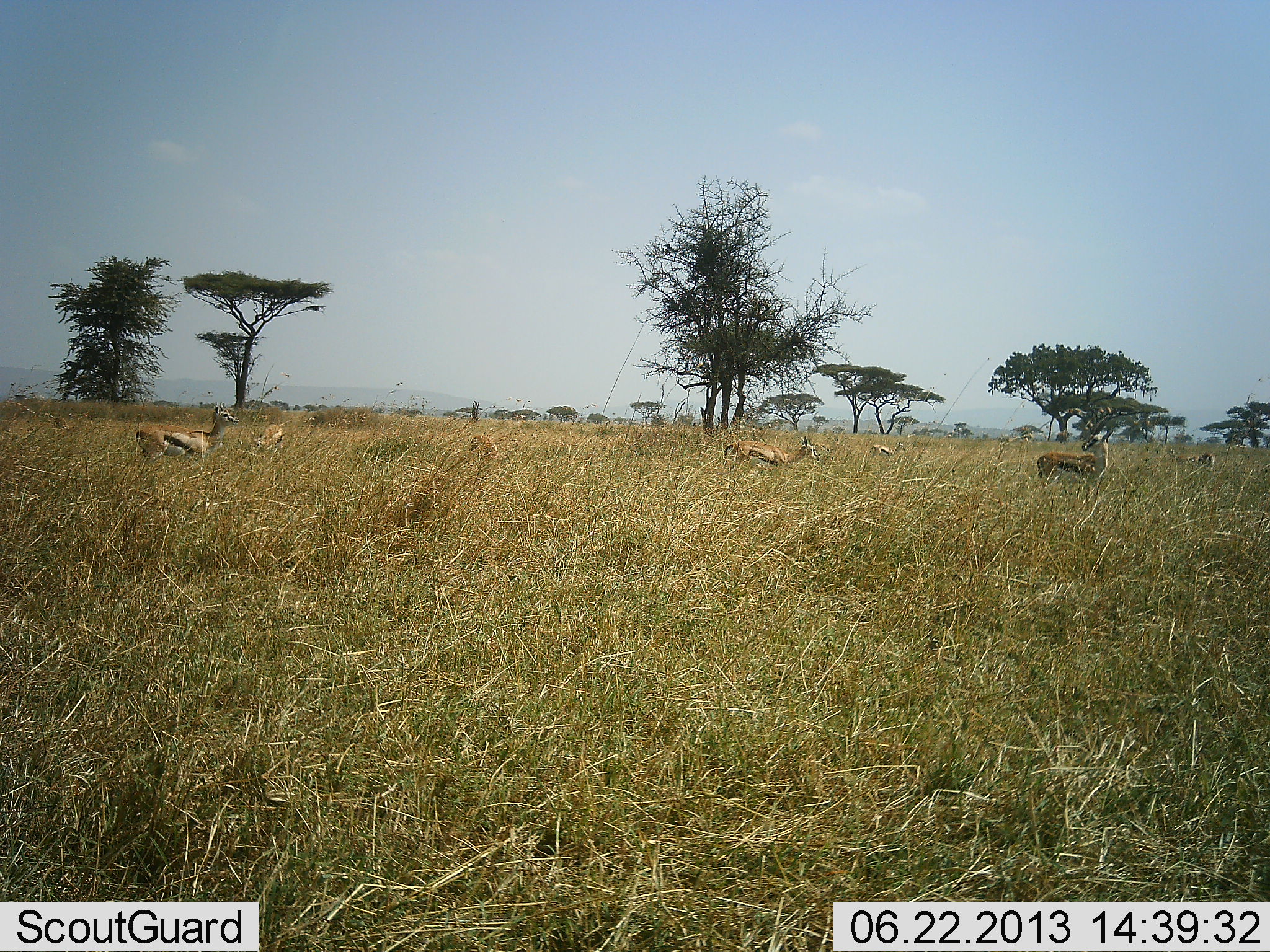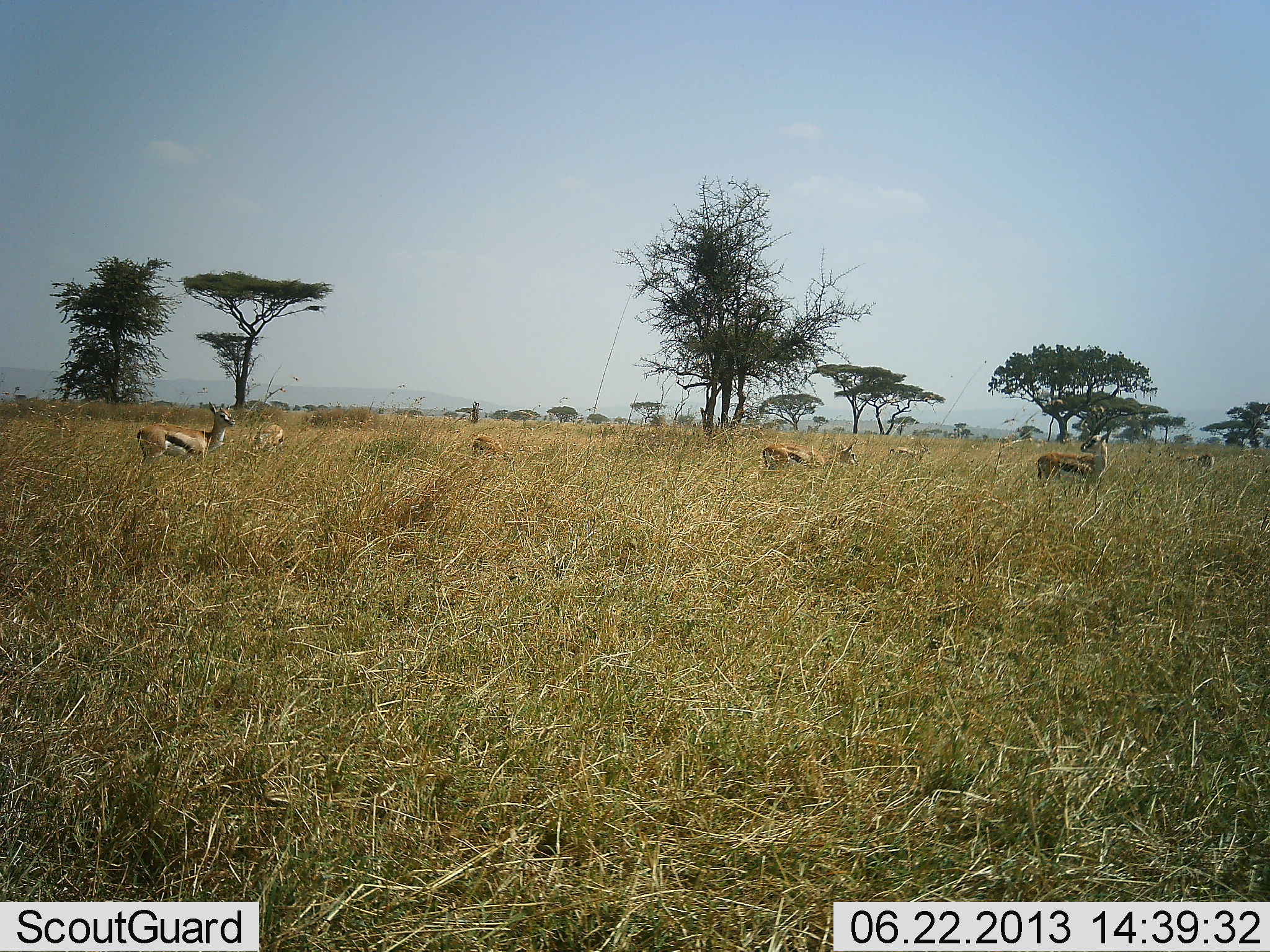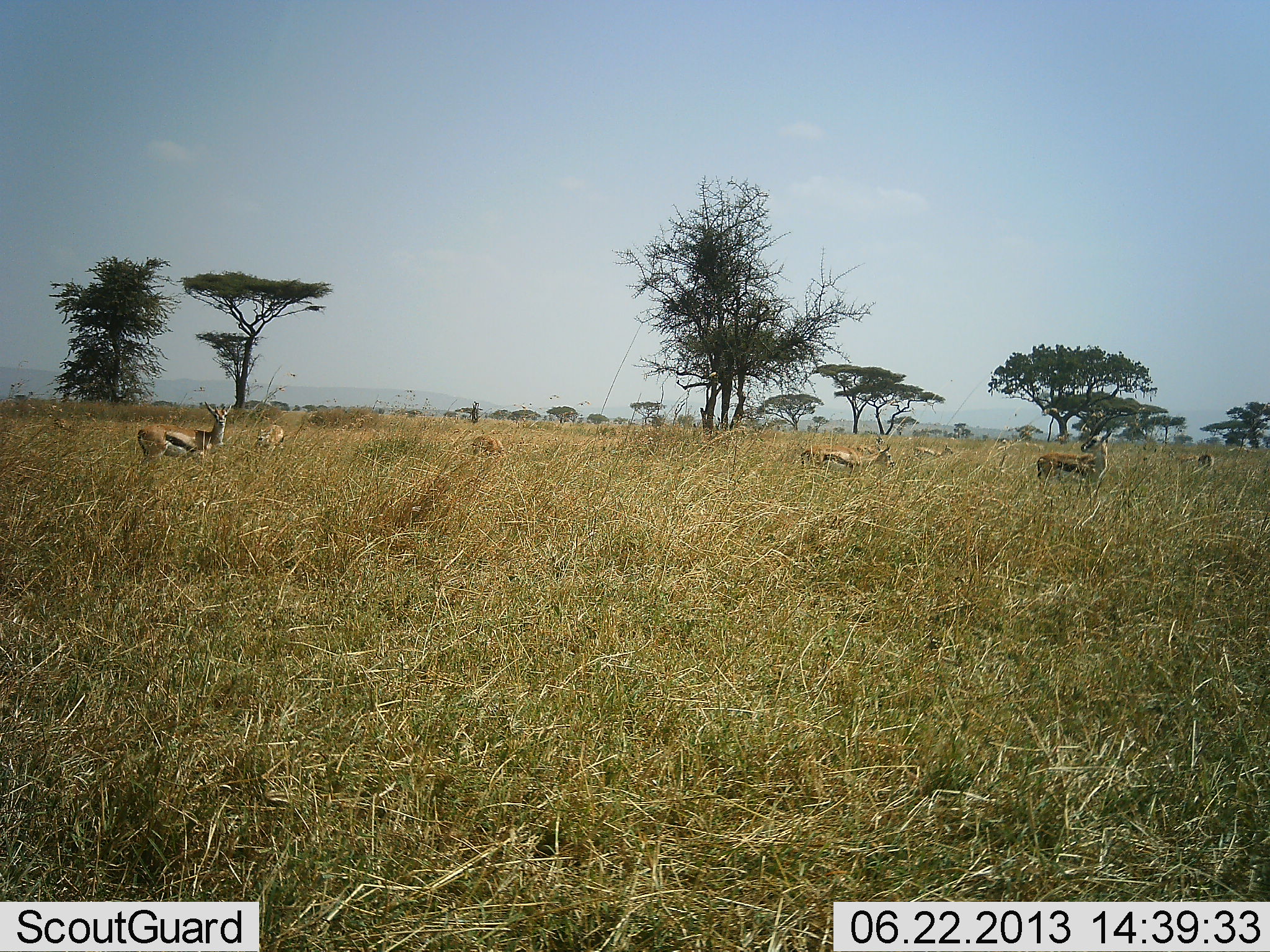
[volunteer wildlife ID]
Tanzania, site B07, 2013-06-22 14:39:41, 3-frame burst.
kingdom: Animalia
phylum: Chordata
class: Mammalia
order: Artiodactyla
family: Bovidae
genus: Eudorcas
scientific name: Eudorcas thomsonii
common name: thomson's gazelle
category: gazellethomsons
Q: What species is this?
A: Gazellethomsons (thomson's gazelle) (Eudorcas thomsonii).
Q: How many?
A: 7.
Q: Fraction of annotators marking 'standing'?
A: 96%.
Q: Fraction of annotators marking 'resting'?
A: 0%.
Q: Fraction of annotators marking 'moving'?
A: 61%.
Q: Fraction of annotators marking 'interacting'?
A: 0%.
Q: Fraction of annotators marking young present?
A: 0%.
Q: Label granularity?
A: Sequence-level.